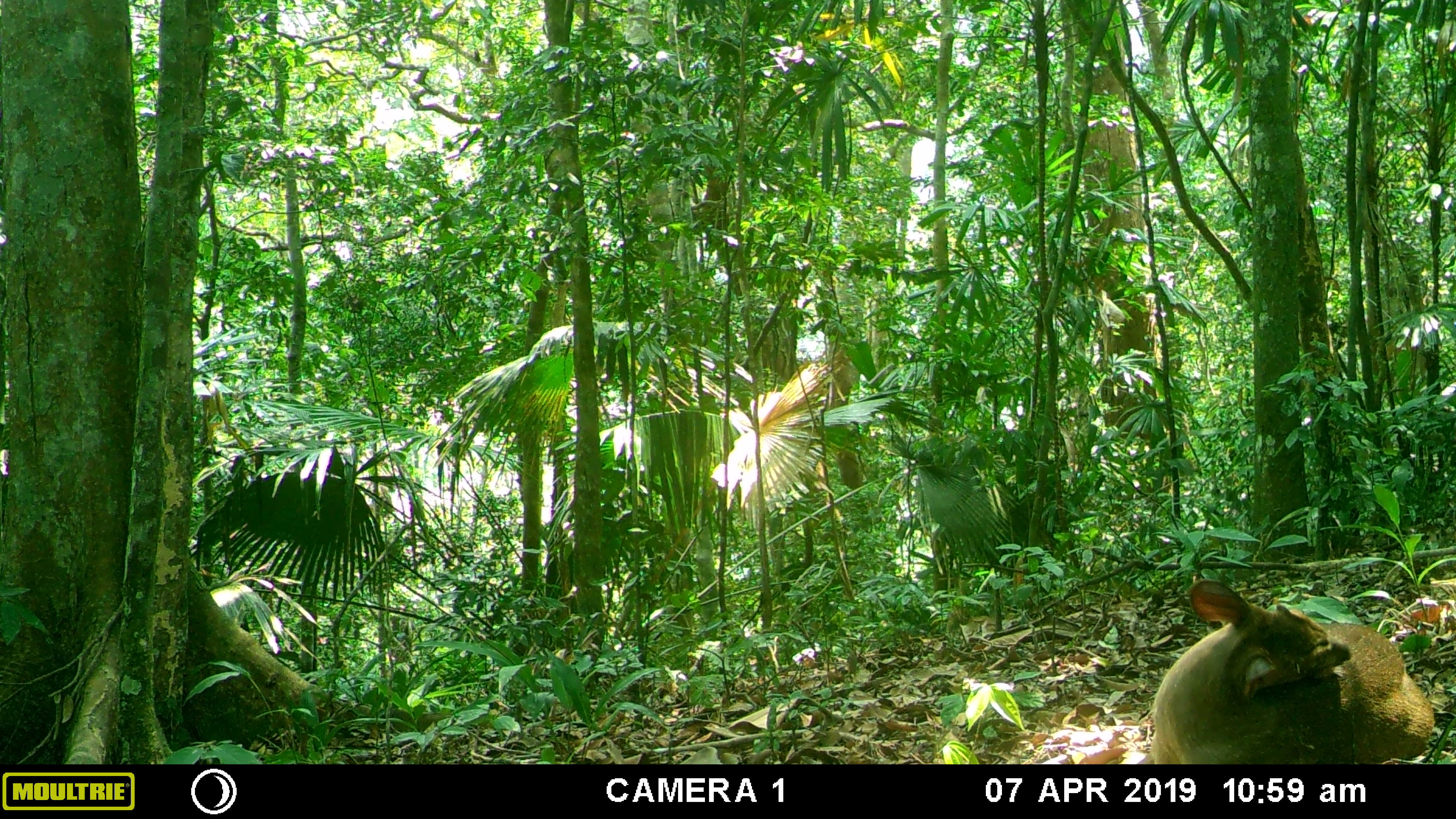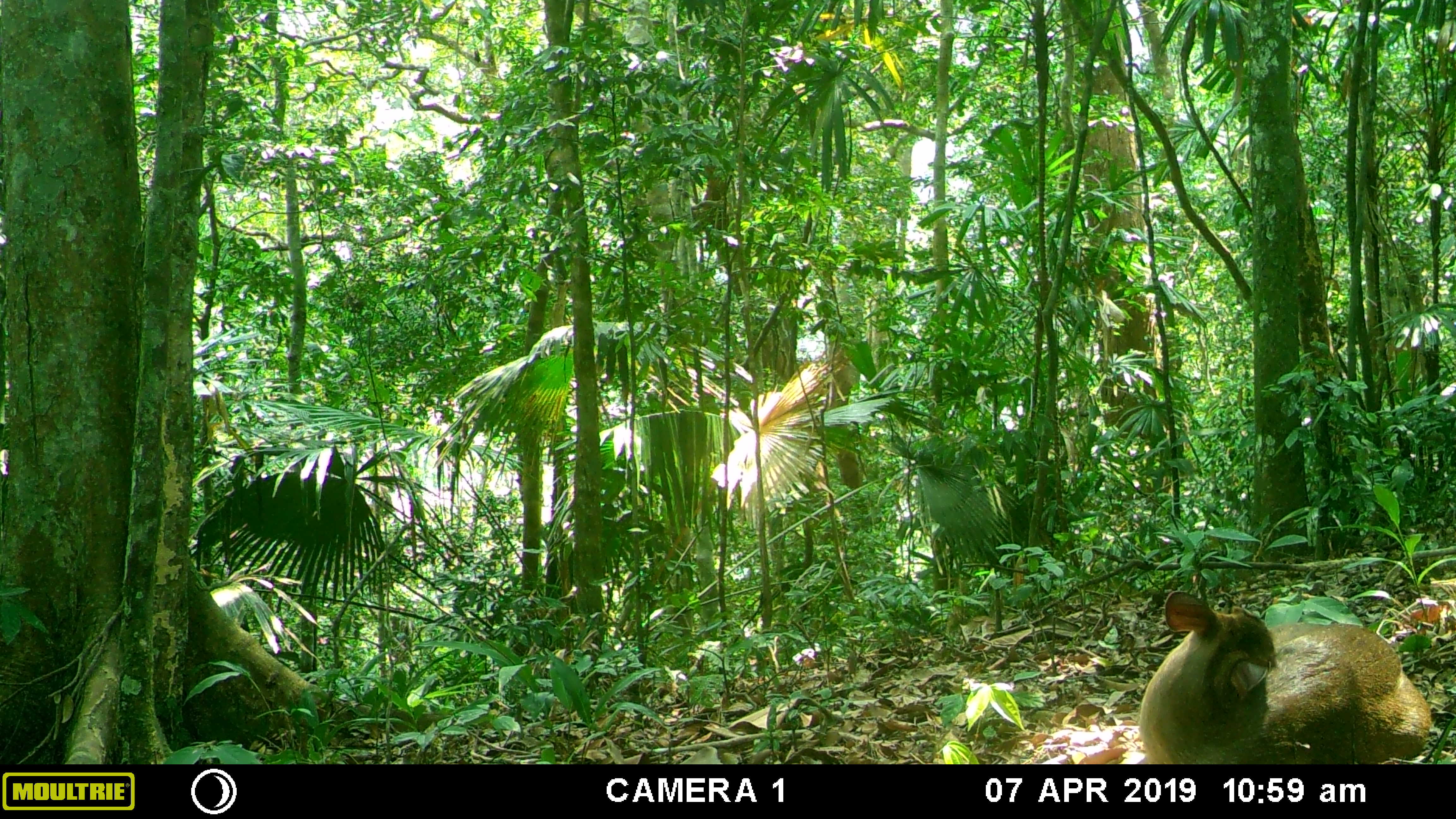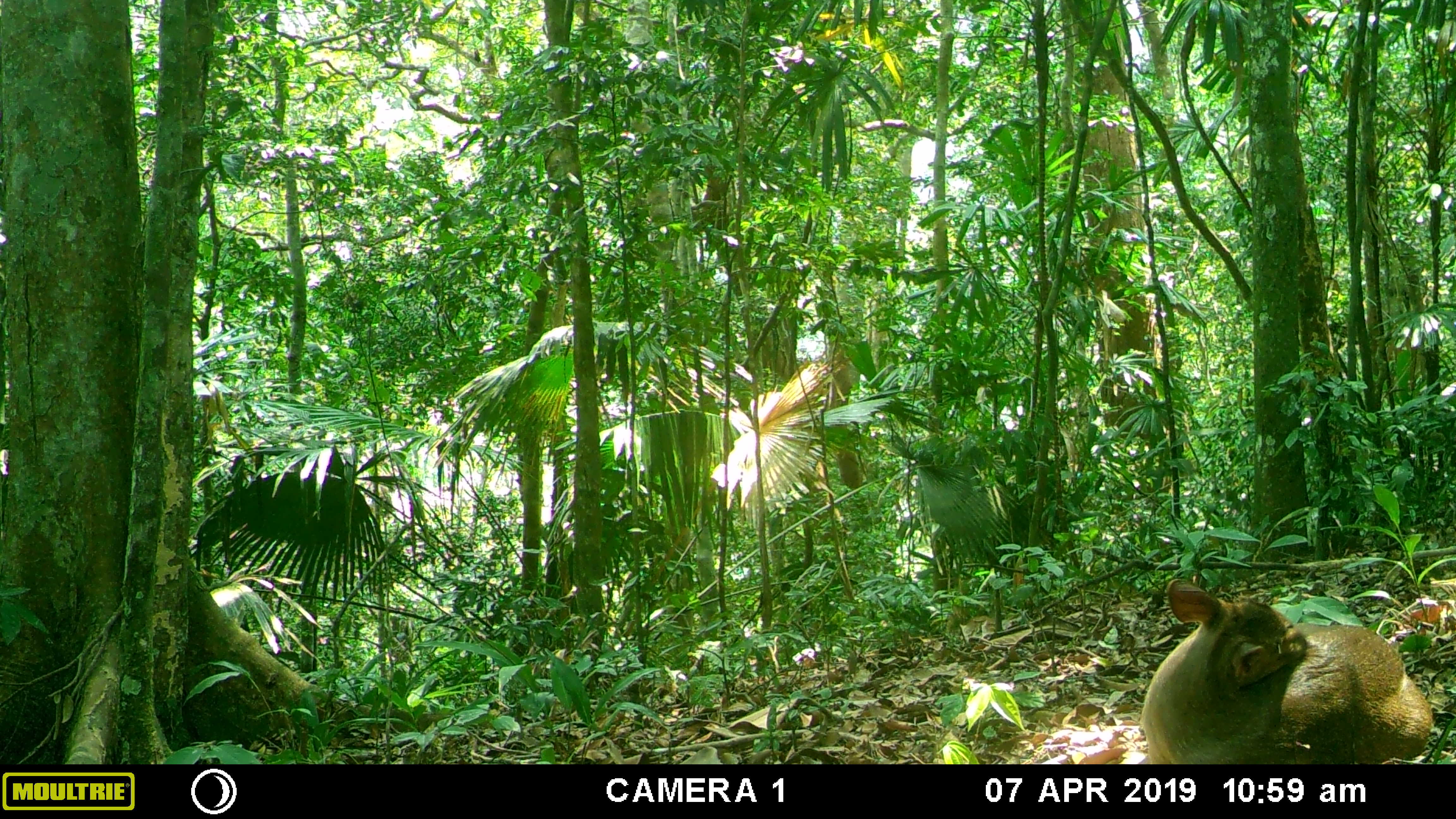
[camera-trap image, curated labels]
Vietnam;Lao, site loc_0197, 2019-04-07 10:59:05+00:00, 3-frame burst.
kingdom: Animalia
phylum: Chordata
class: Mammalia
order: Artiodactyla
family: Cervidae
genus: Muntiacus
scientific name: Muntiacus vuquangensis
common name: large-antlered muntjac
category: large antlered muntjac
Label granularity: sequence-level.